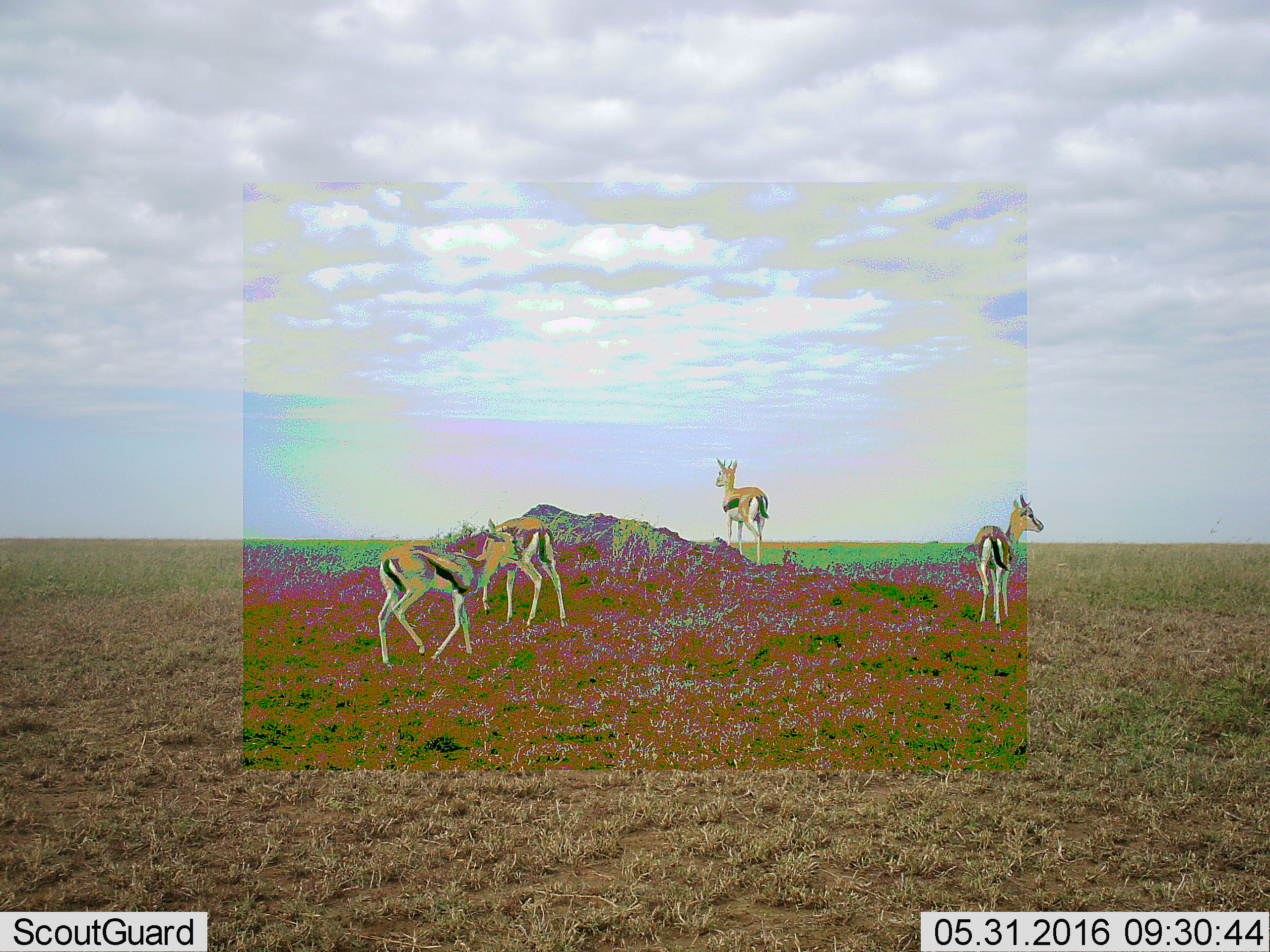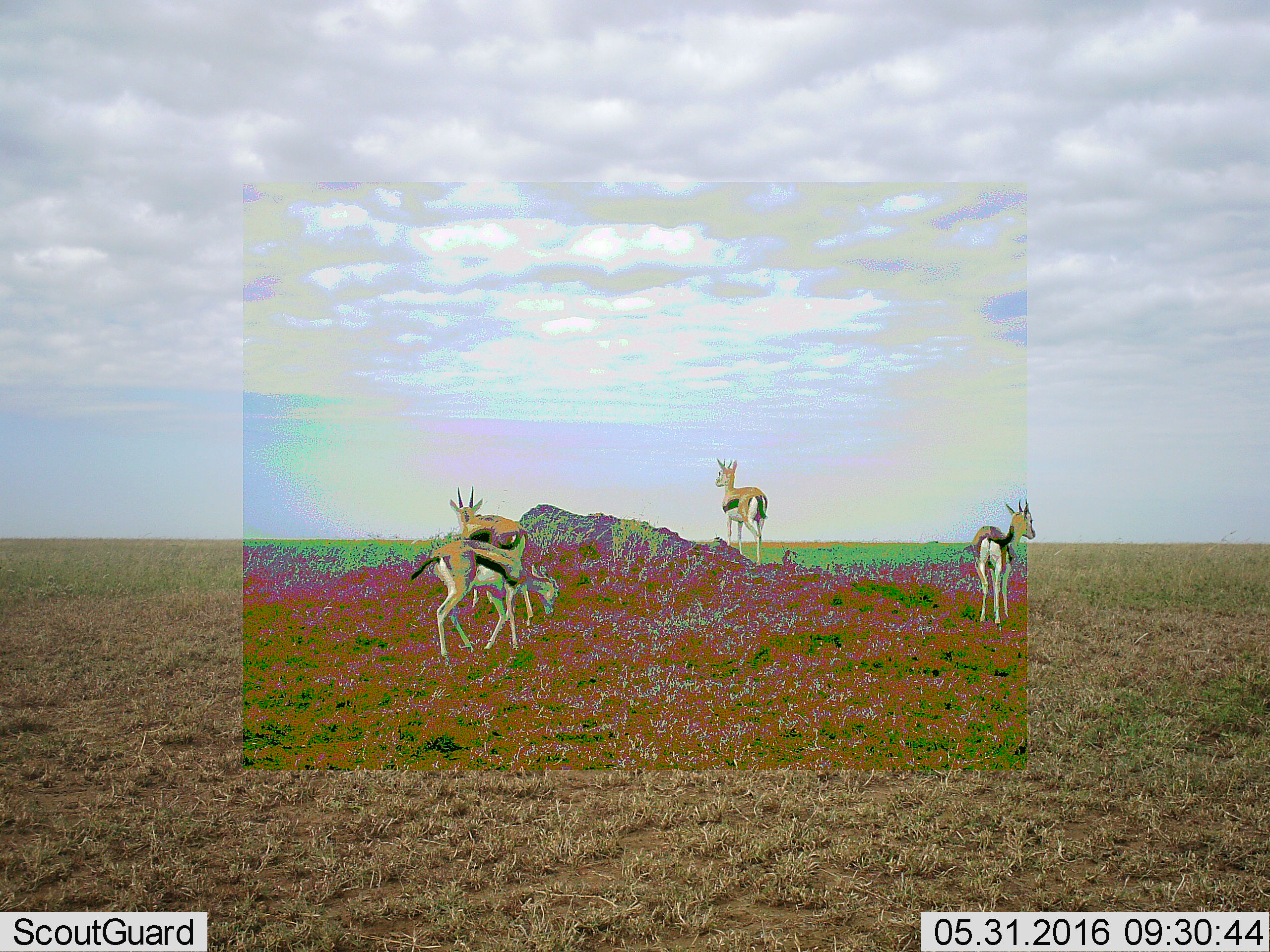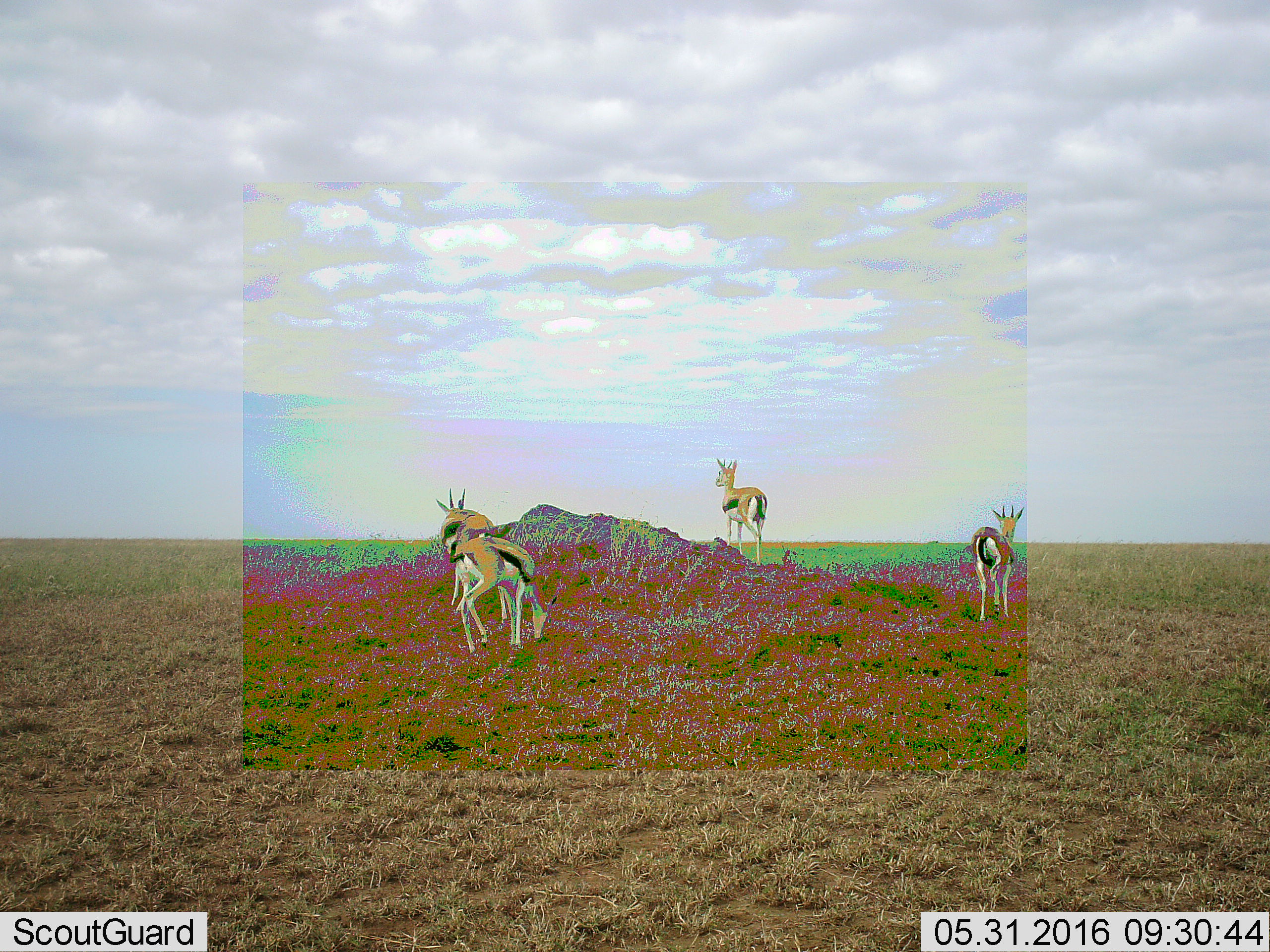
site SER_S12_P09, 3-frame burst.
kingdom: Animalia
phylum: Chordata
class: Mammalia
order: Artiodactyla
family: Bovidae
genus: Eudorcas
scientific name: Eudorcas thomsonii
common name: thomson's gazelle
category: gazellethomsons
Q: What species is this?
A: Gazellethomsons (thomson's gazelle) (Eudorcas thomsonii).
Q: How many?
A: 4.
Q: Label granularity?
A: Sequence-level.